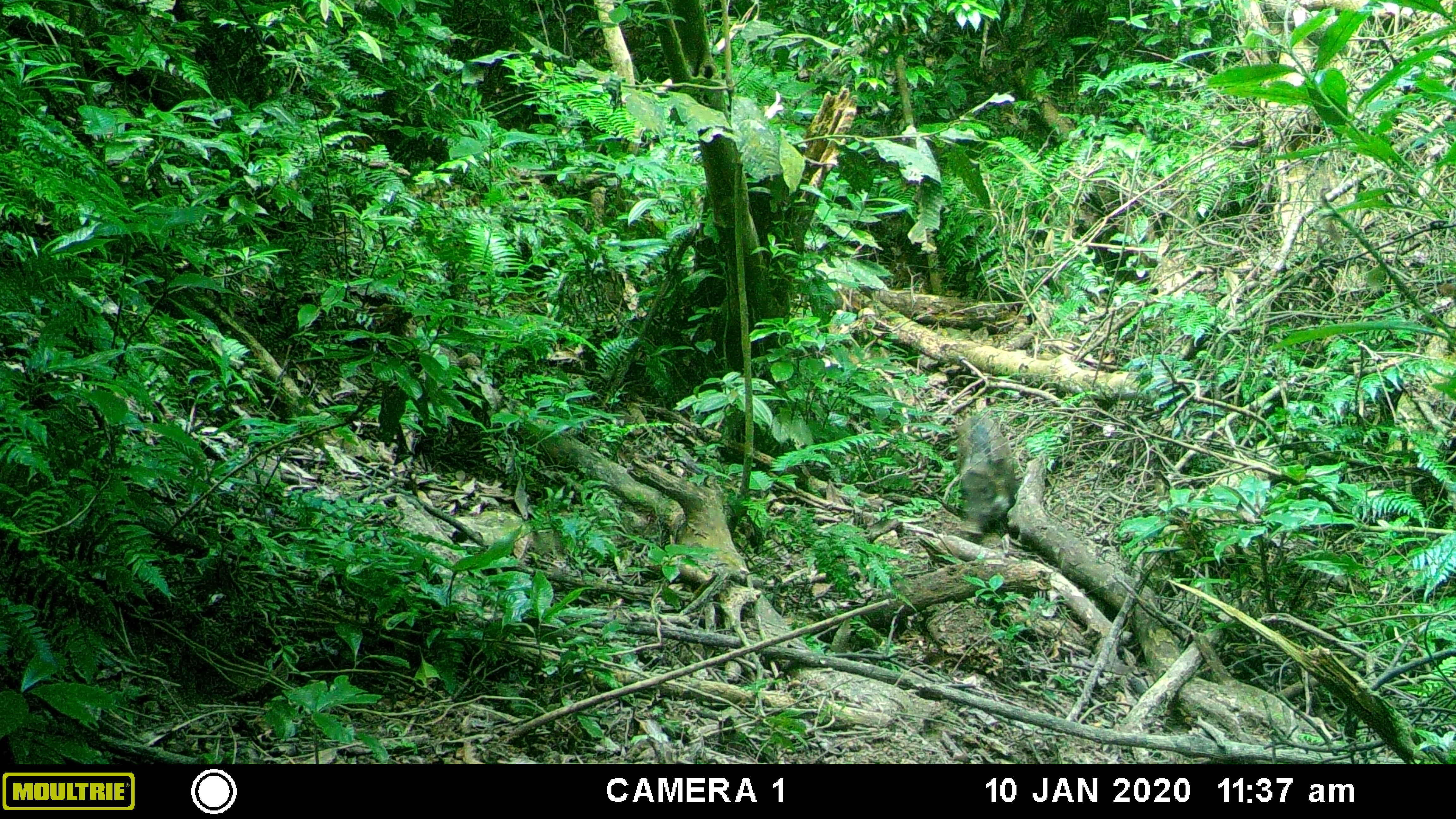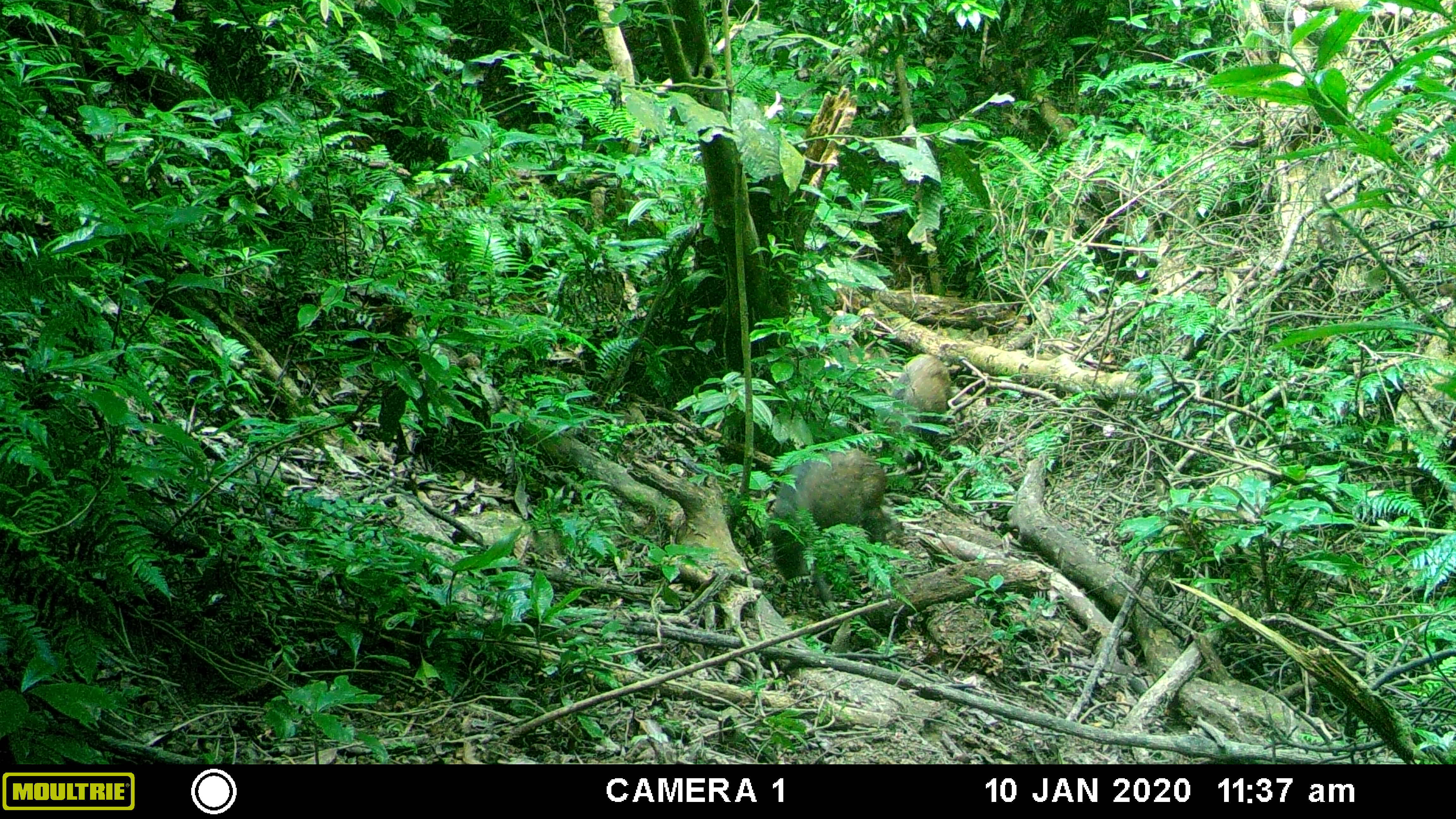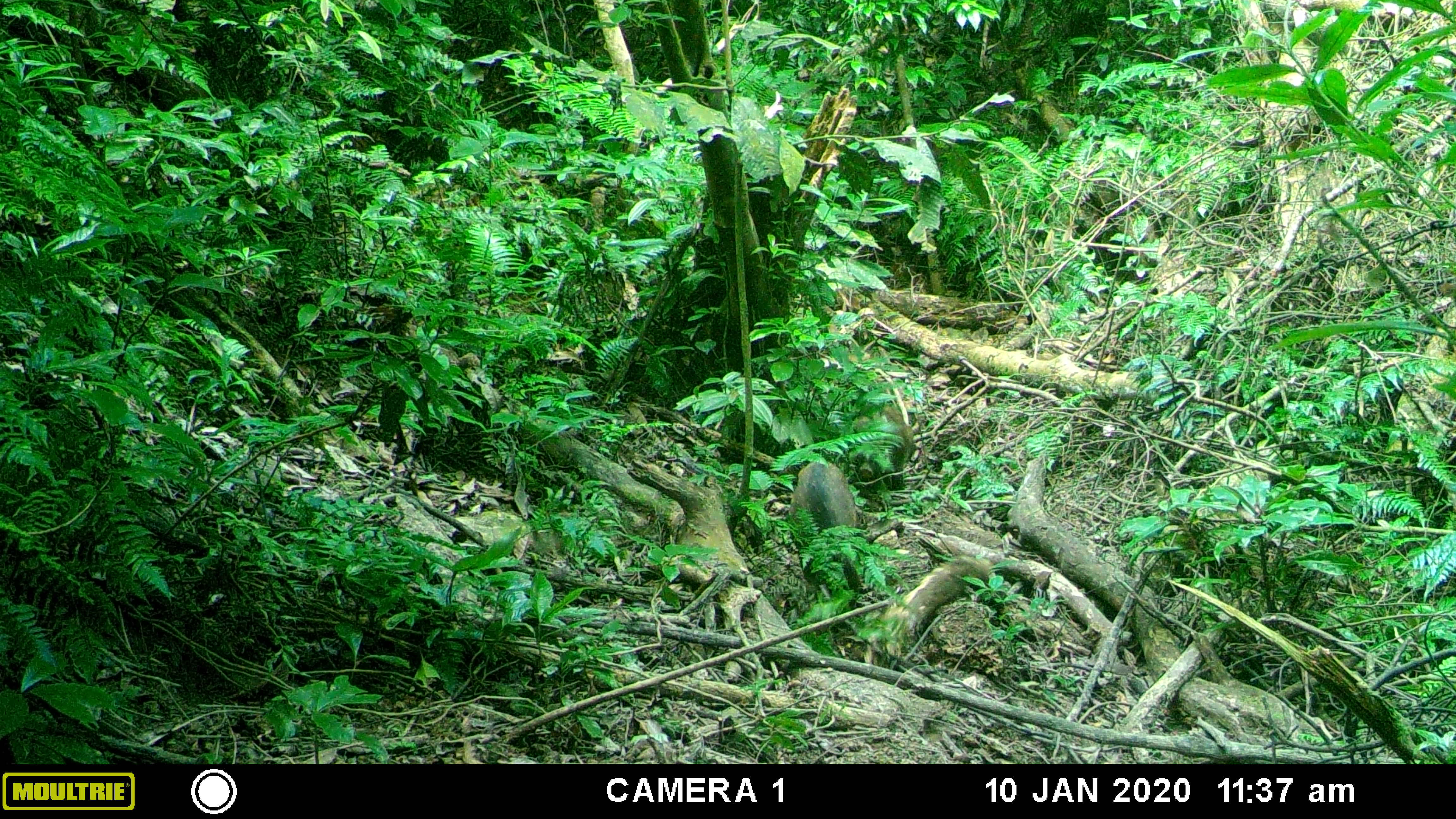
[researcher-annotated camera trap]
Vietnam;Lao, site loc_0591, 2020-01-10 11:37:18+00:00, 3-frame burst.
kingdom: Animalia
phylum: Chordata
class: Mammalia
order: Artiodactyla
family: Suidae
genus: Sus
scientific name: Sus scrofa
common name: eurasian wild pig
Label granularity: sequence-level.